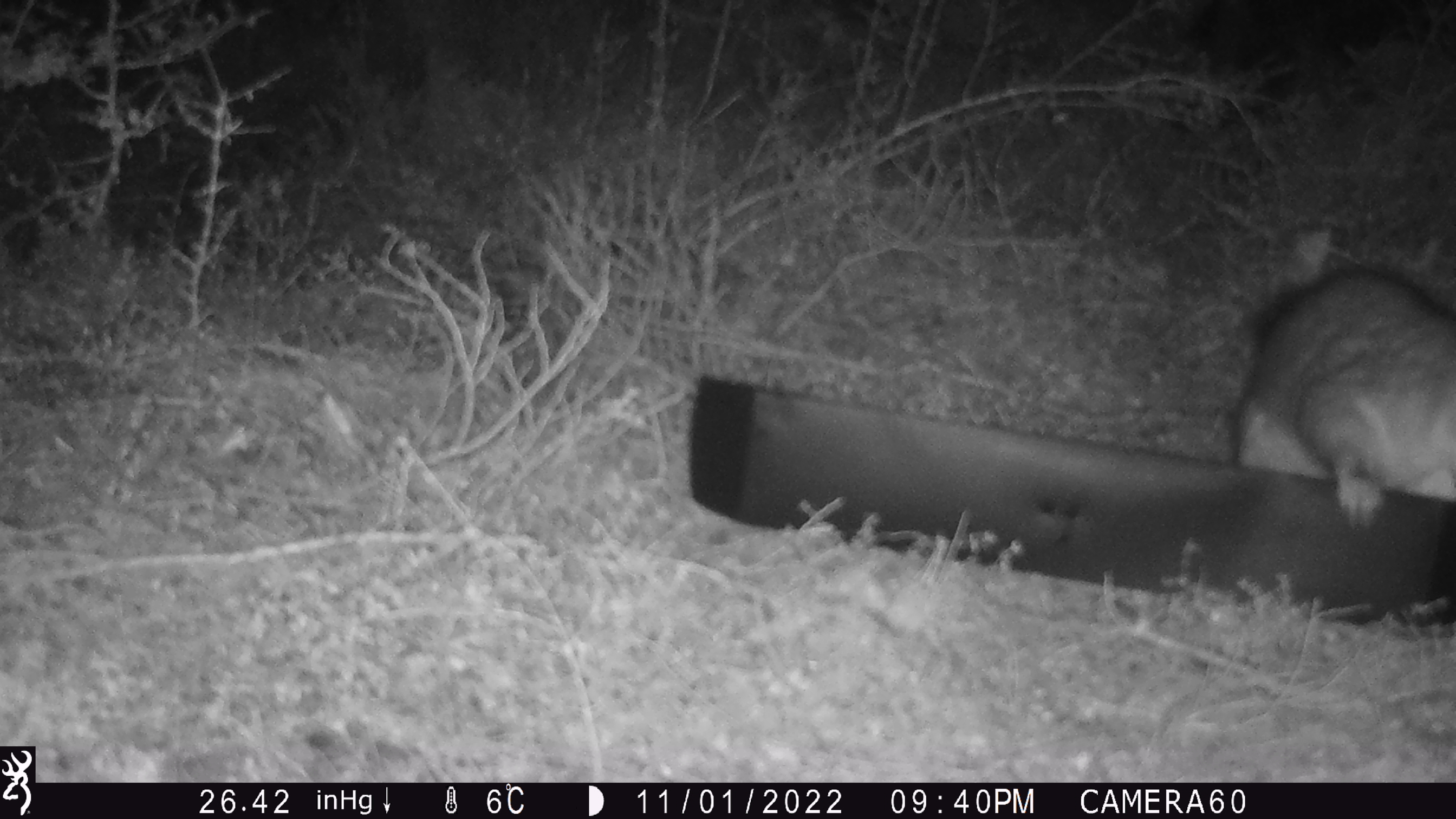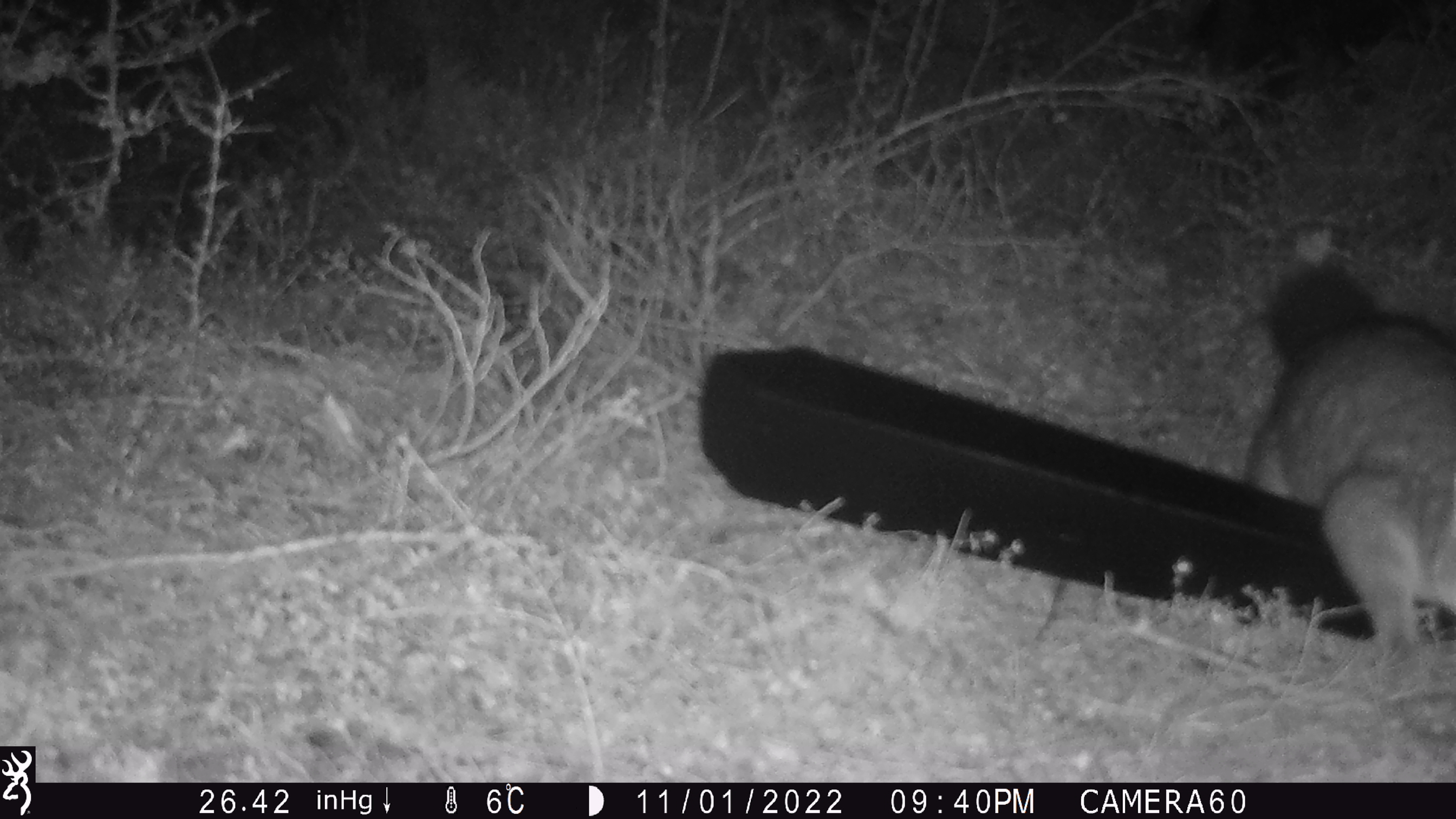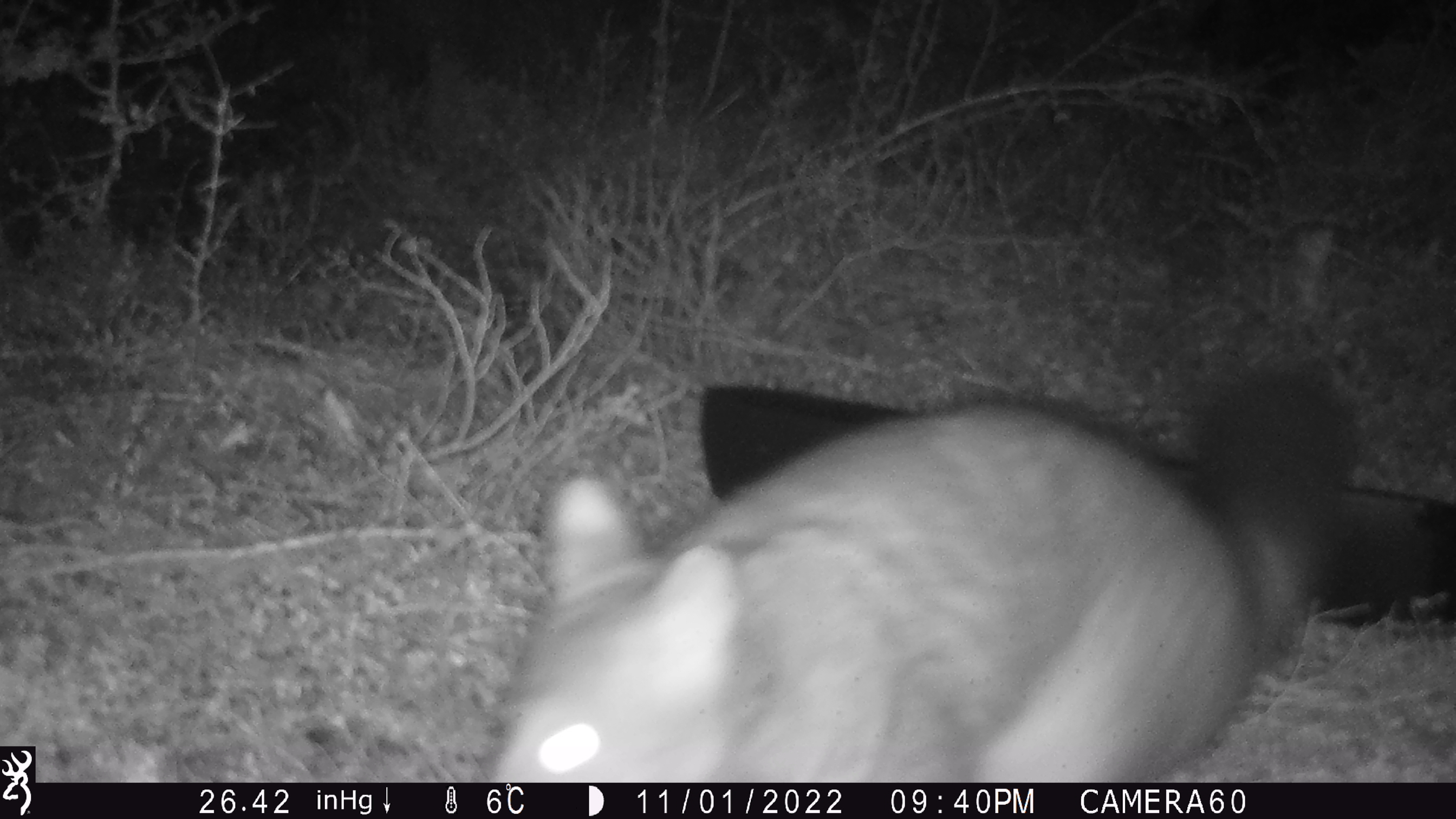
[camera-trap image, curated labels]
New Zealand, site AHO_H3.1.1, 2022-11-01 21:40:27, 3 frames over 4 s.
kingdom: Animalia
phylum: Chordata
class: Mammalia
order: Diprotodontia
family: Phalangeridae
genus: Trichosurus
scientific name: Trichosurus vulpecula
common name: common brushtail possum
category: possum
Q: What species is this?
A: Possum (common brushtail possum) (Trichosurus vulpecula).